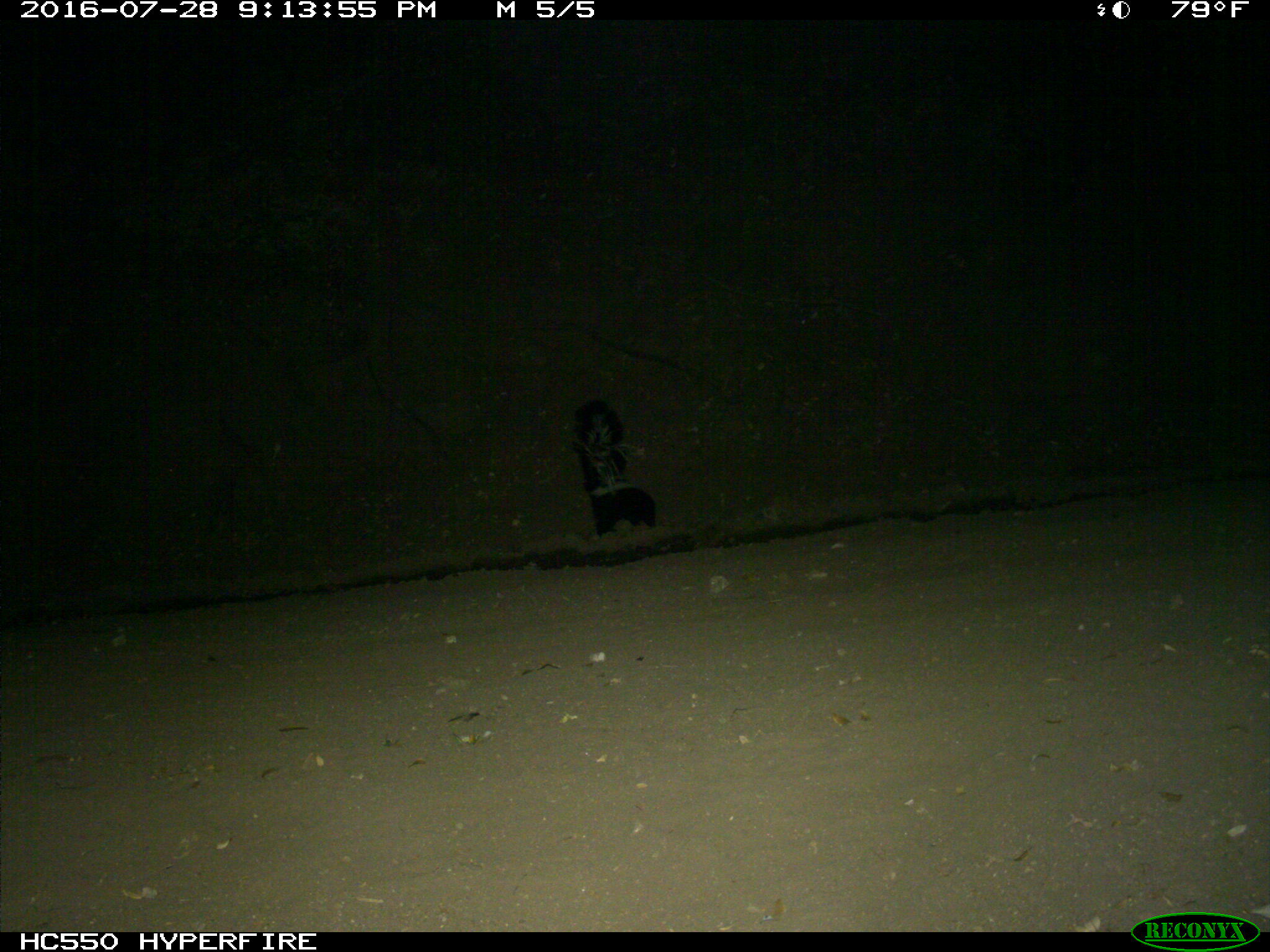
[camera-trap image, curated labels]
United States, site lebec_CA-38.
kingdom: Animalia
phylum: Chordata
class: Mammalia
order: Carnivora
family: Mephitidae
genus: Mephitis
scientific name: Mephitis mephitis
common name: striped skunk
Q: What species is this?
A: Mephitis mephitis (striped skunk).